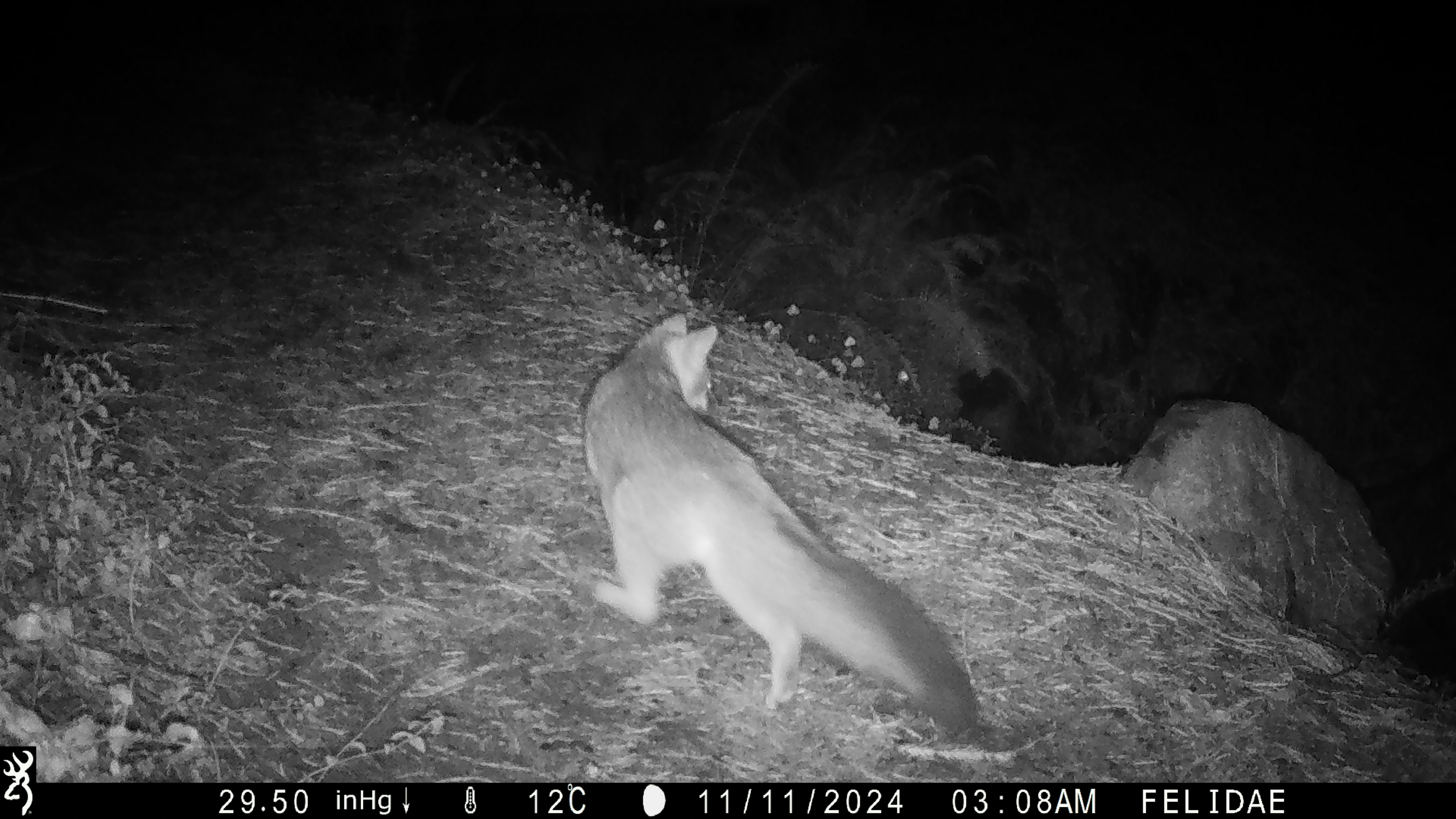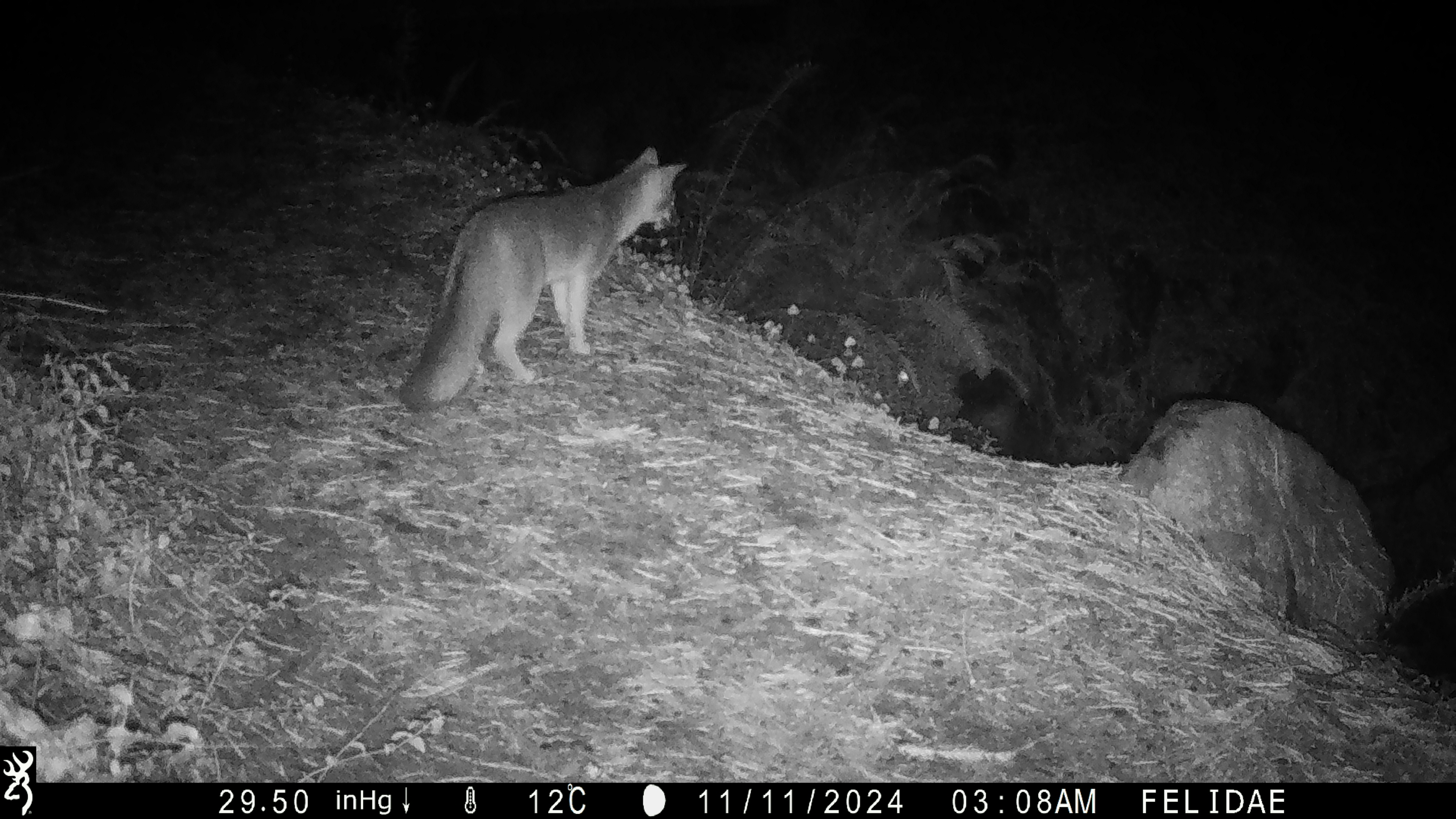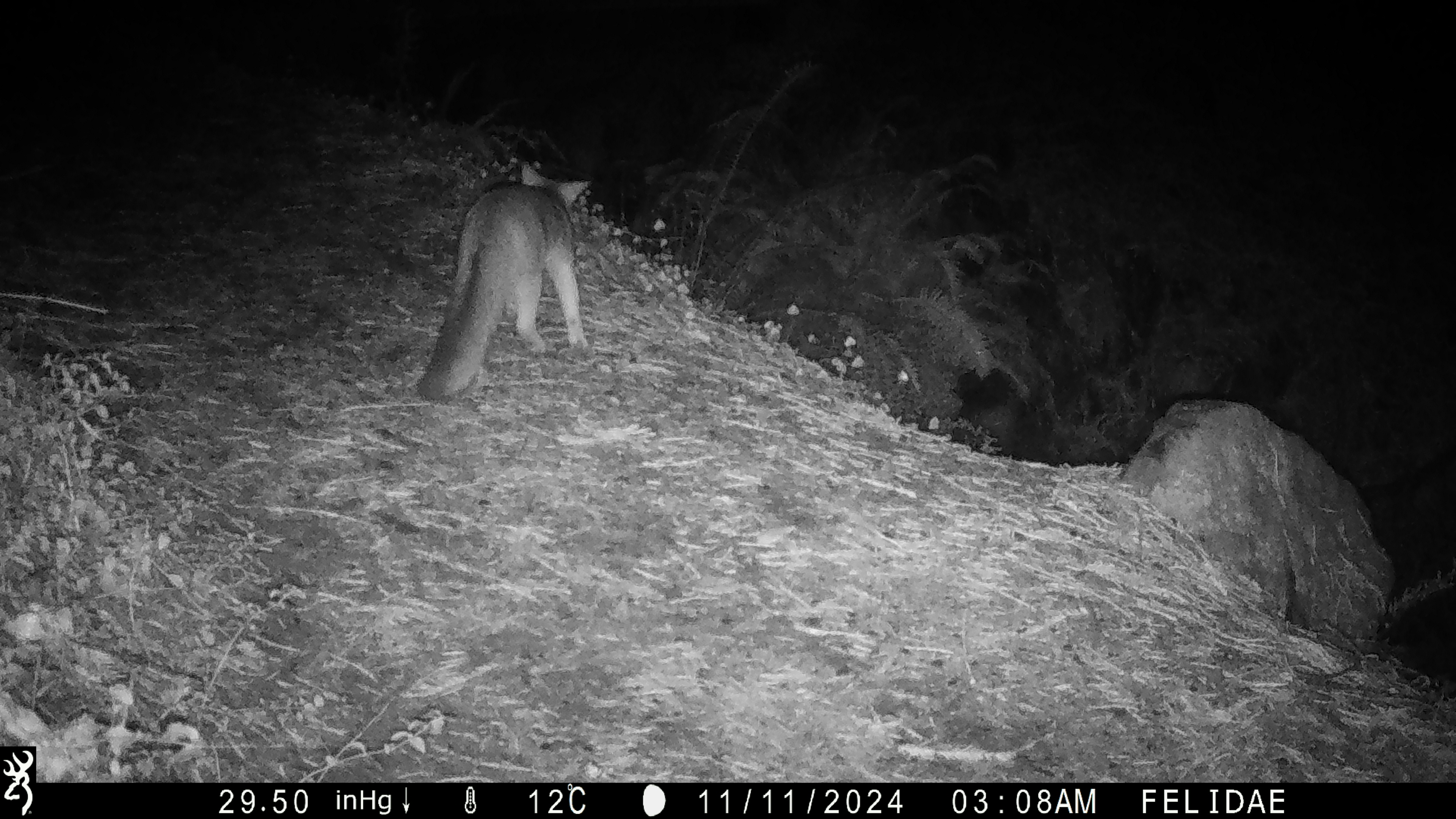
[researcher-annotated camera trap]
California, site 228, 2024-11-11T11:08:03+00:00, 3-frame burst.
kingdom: Animalia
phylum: Chordata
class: Mammalia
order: Carnivora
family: Canidae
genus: Urocyon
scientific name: Urocyon cinereoargenteus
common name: gray fox